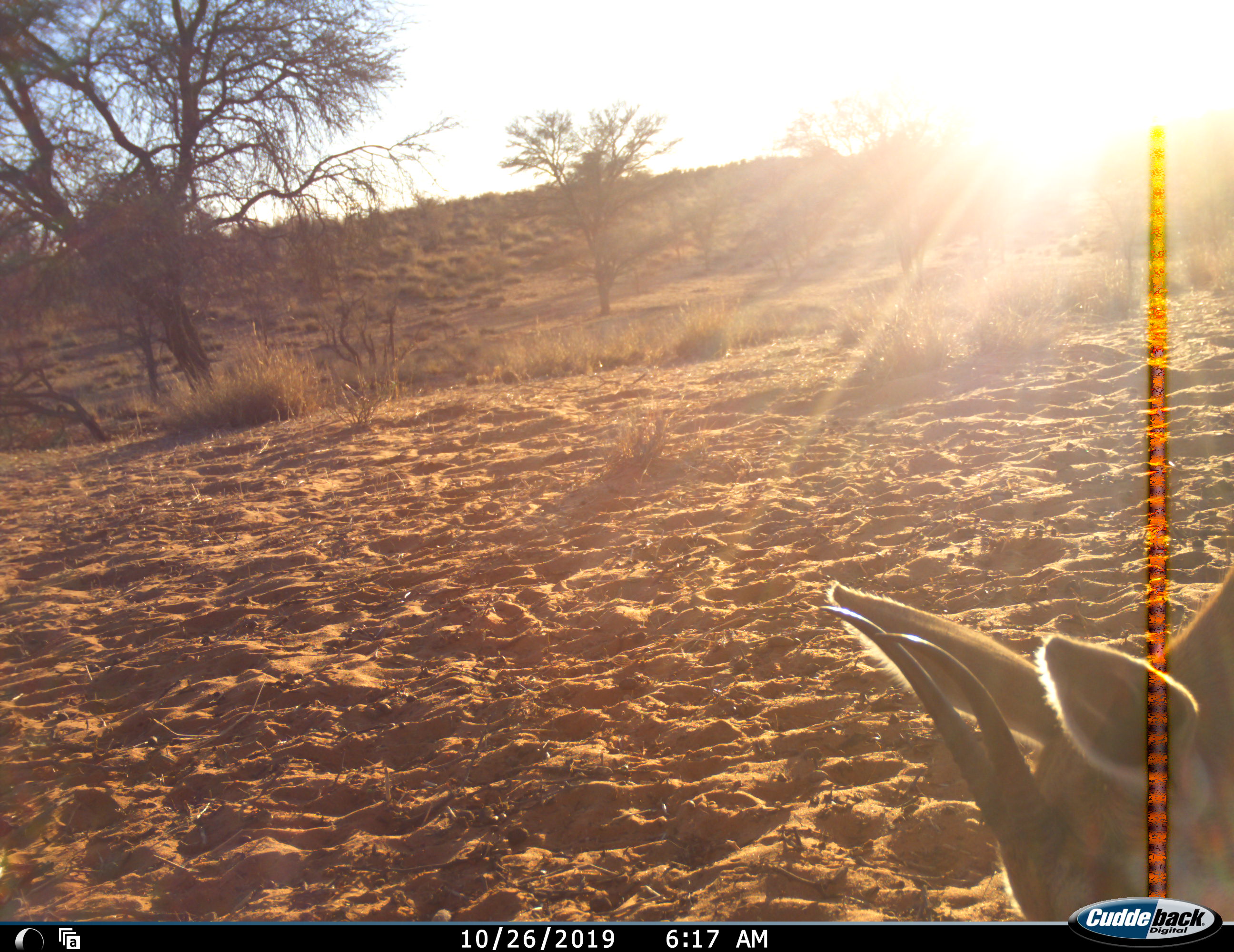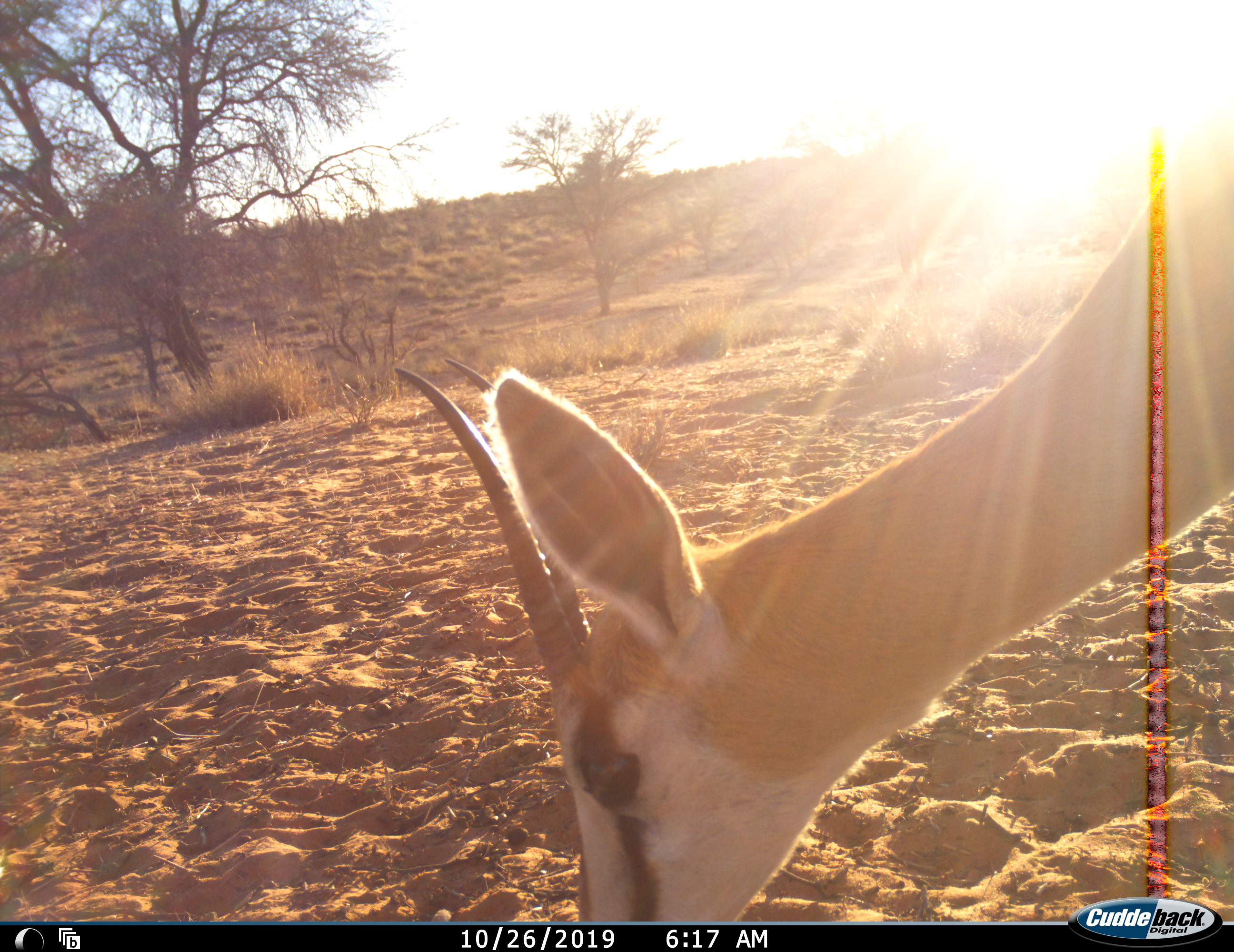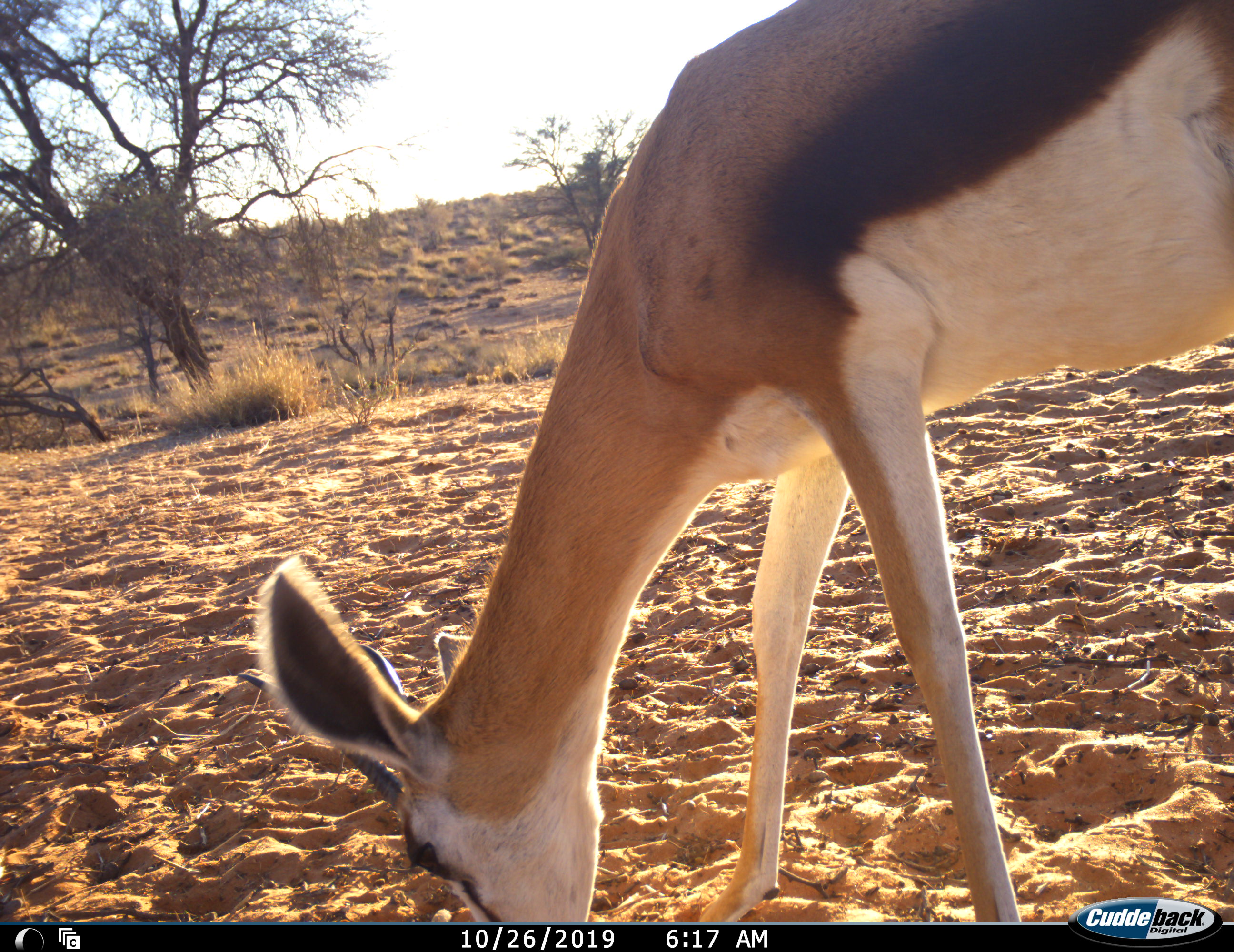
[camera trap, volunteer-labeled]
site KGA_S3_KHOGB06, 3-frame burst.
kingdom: Animalia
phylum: Chordata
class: Mammalia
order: Artiodactyla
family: Bovidae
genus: Antidorcas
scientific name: Antidorcas marsupialis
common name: springbok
Springbok (Antidorcas marsupialis), count 1. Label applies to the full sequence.